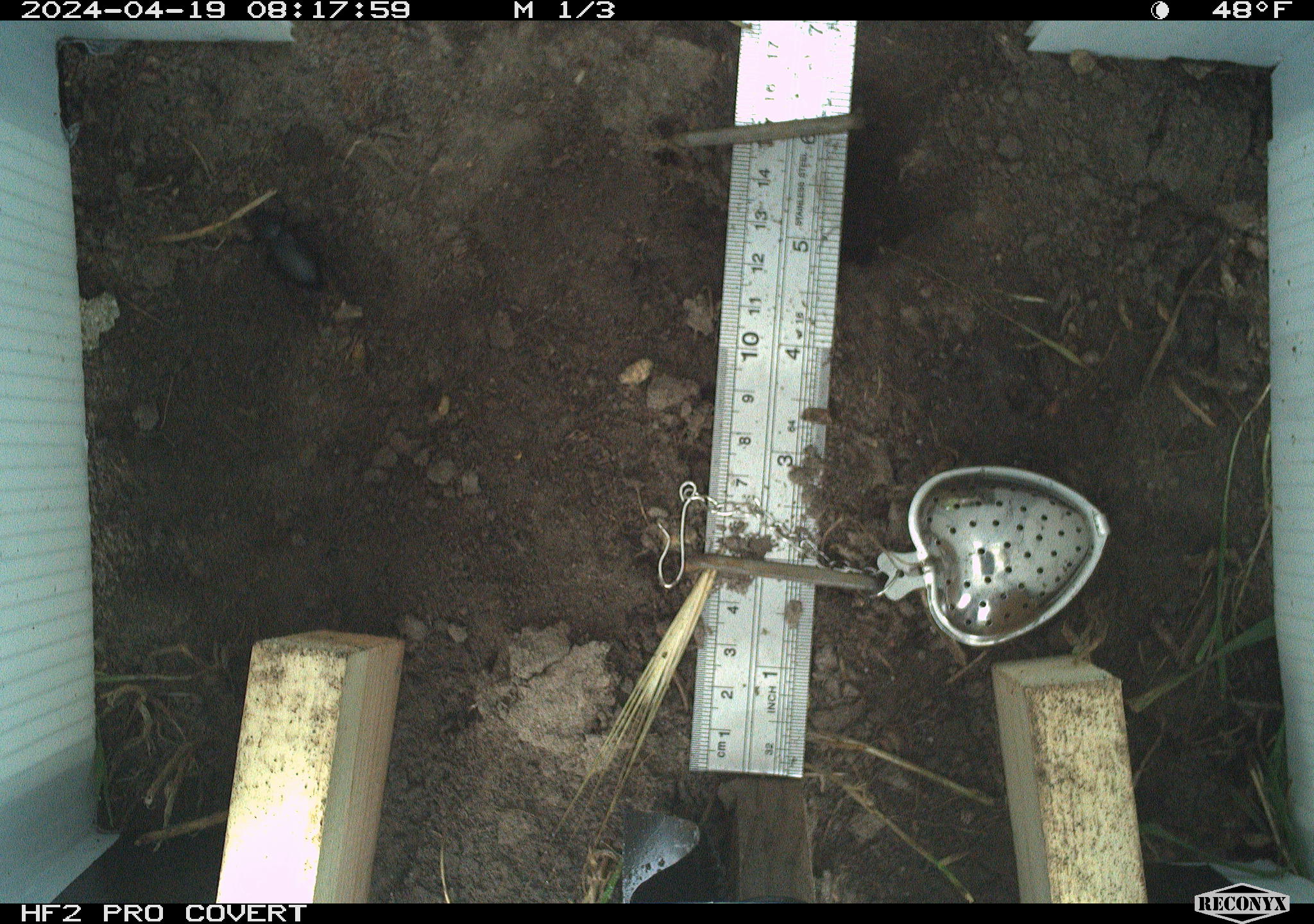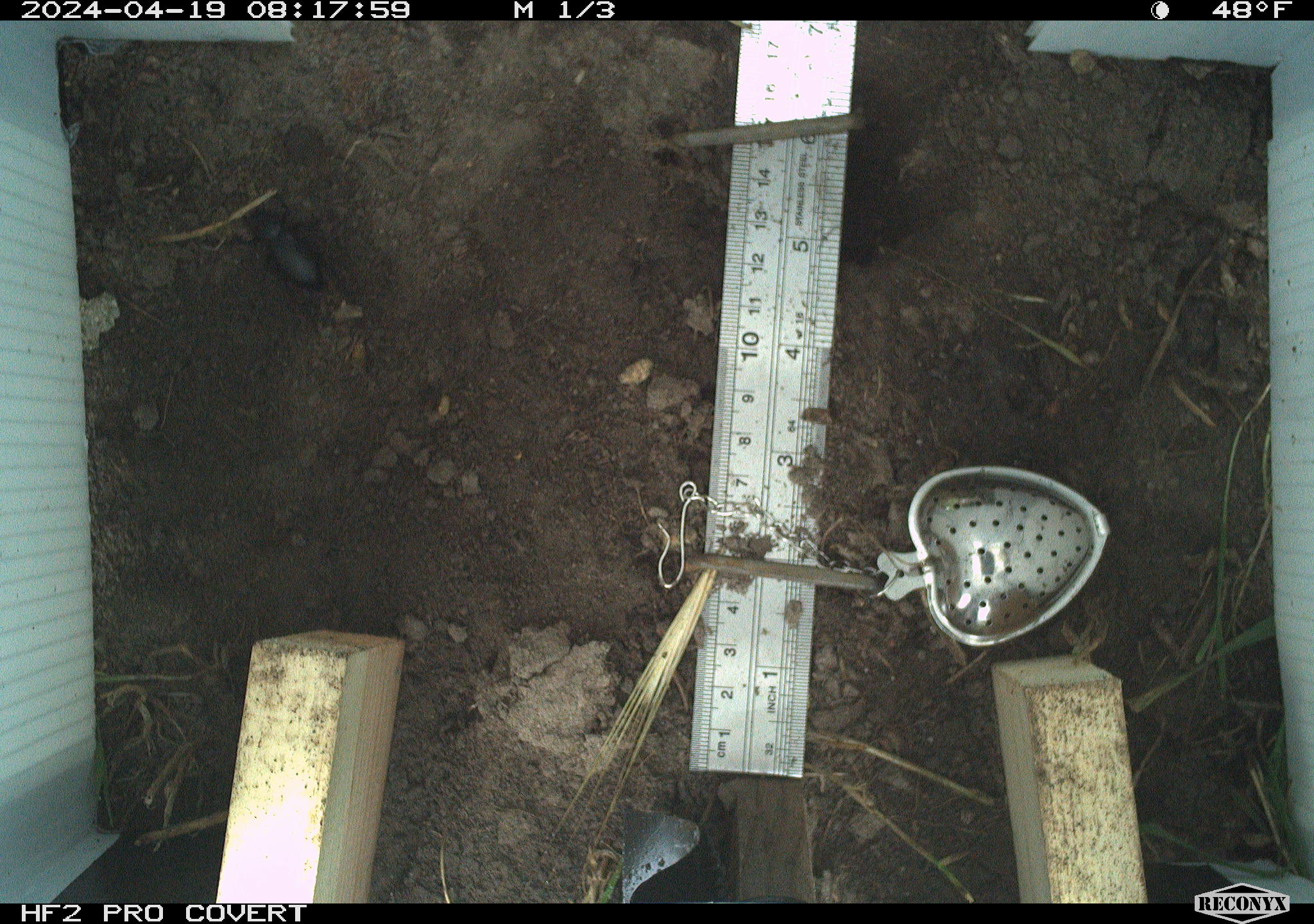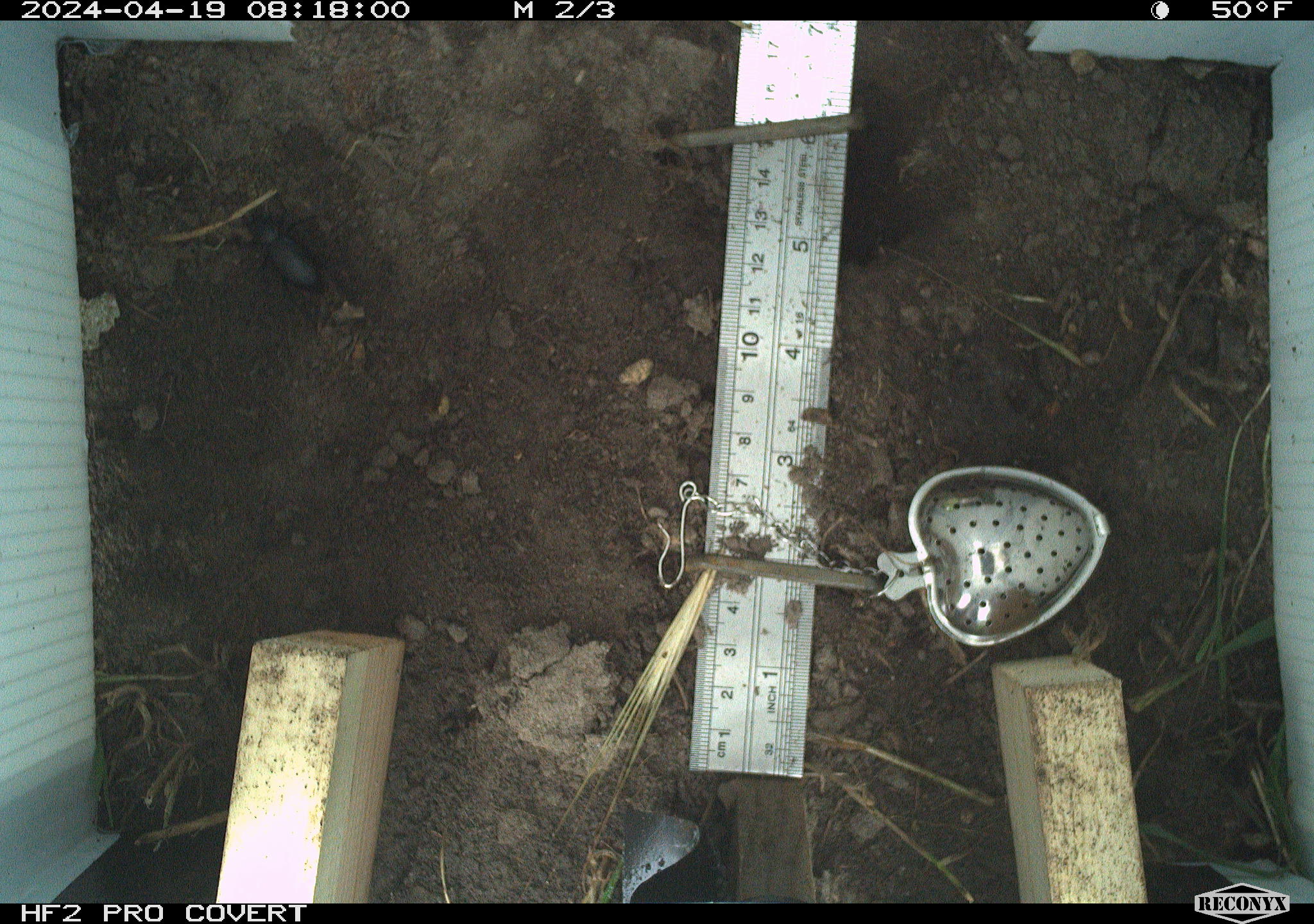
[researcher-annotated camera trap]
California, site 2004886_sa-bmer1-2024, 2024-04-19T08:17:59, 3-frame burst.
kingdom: Animalia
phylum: Arthropoda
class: Insecta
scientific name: Insecta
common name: insect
Insect (Insecta).